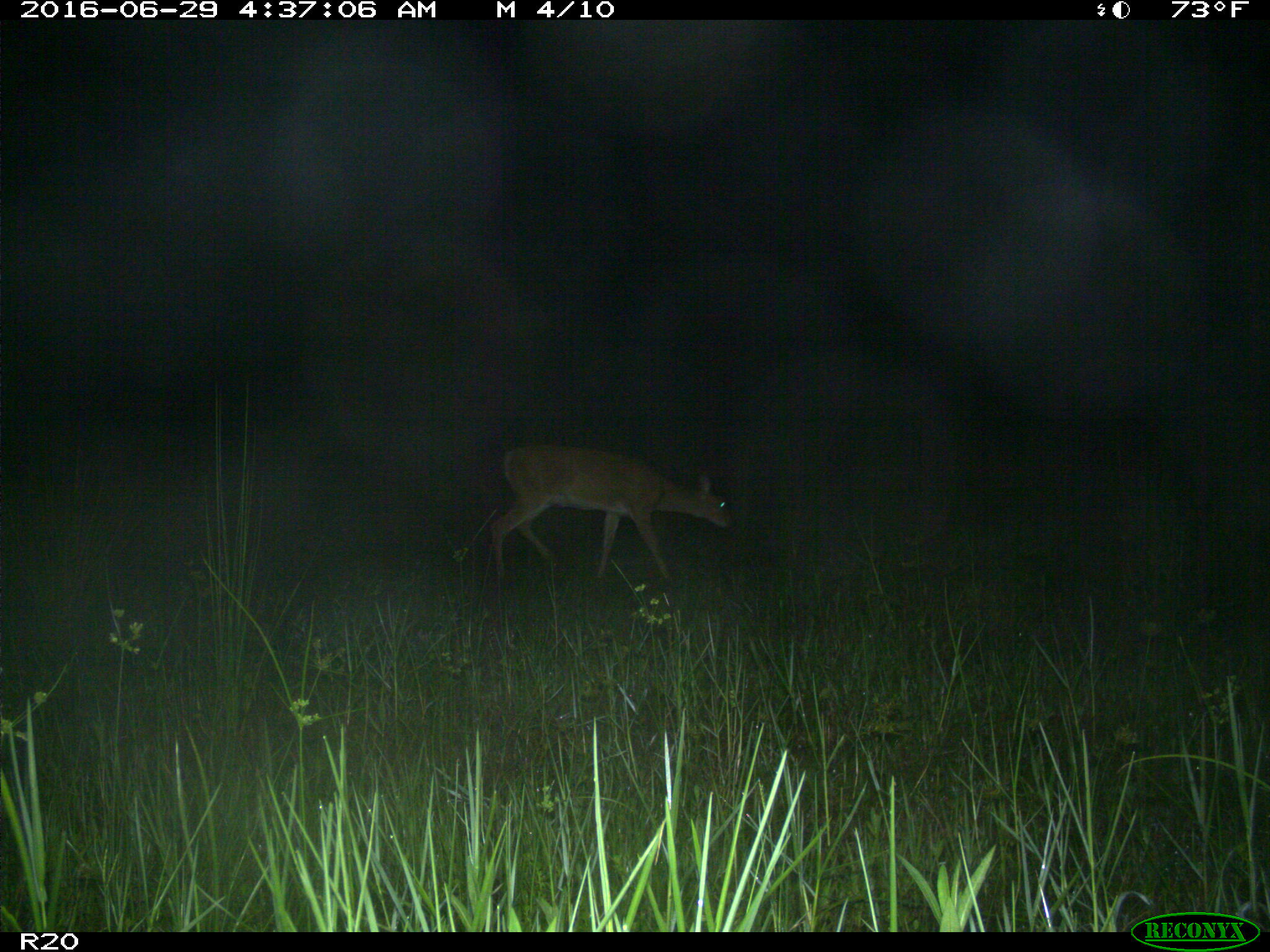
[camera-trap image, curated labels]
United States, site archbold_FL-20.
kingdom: Animalia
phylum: Chordata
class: Mammalia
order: Artiodactyla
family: Cervidae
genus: Odocoileus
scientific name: Odocoileus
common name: deer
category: unidentified deer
Unidentified deer (deer) (Odocoileus).